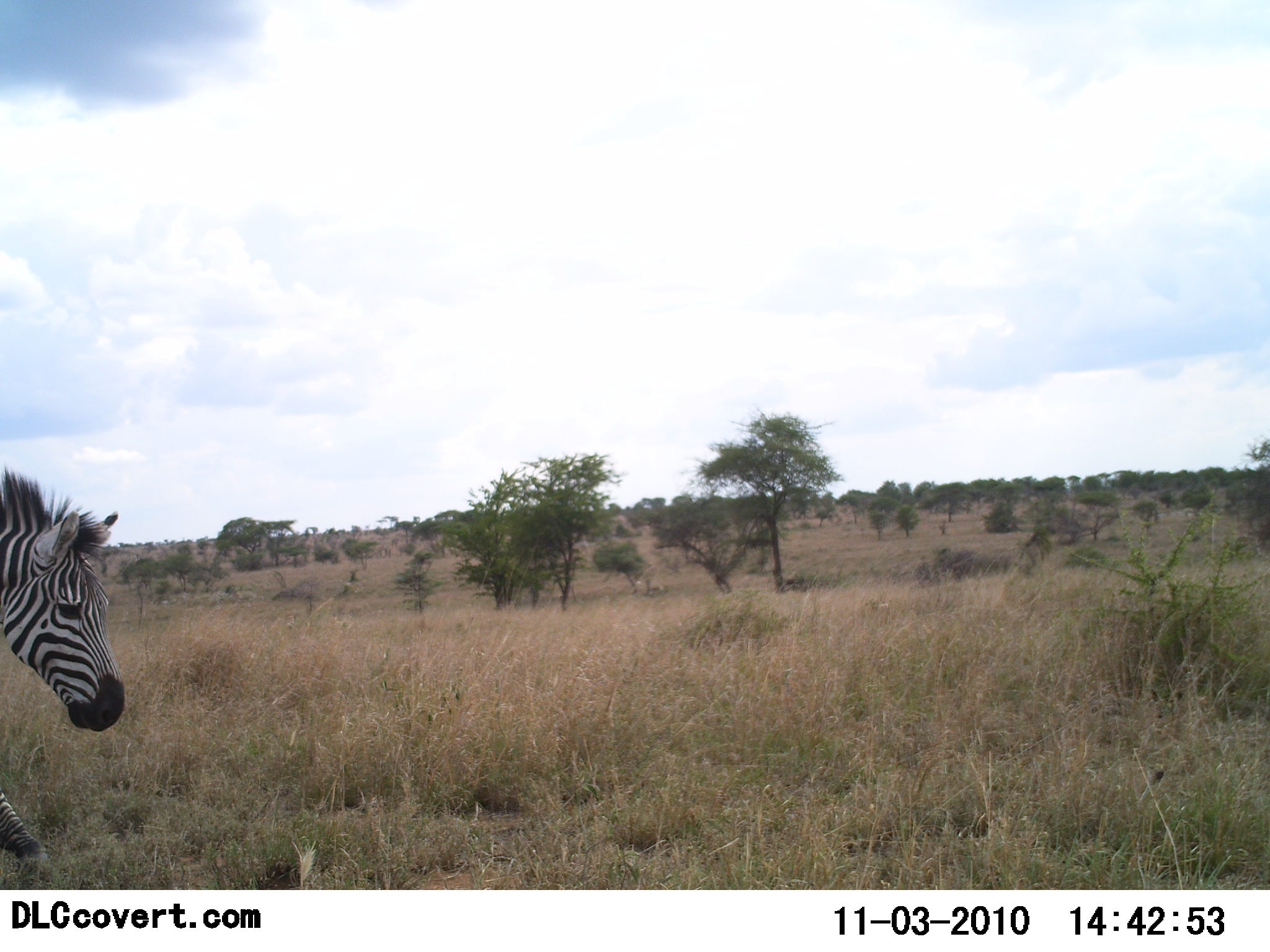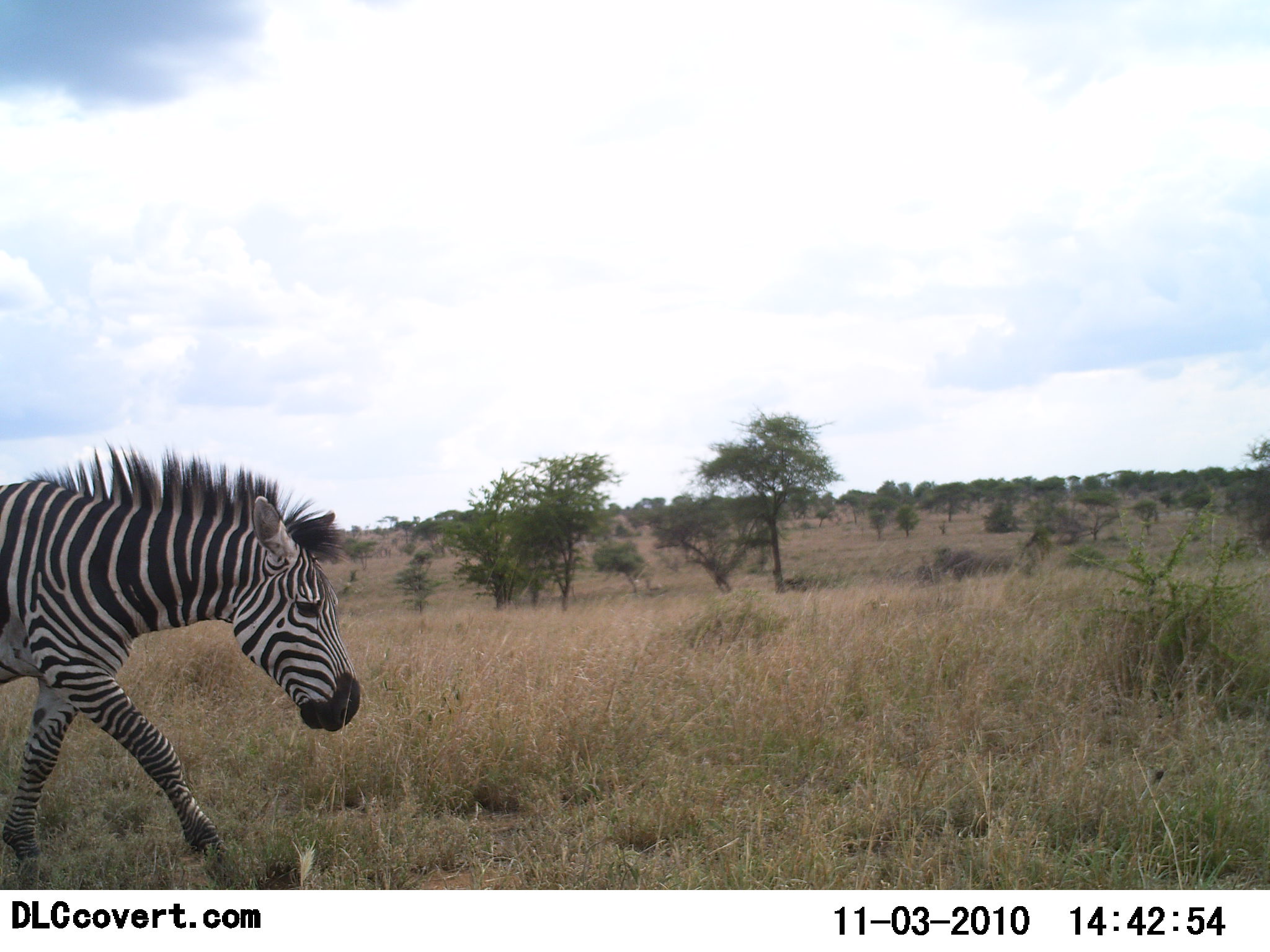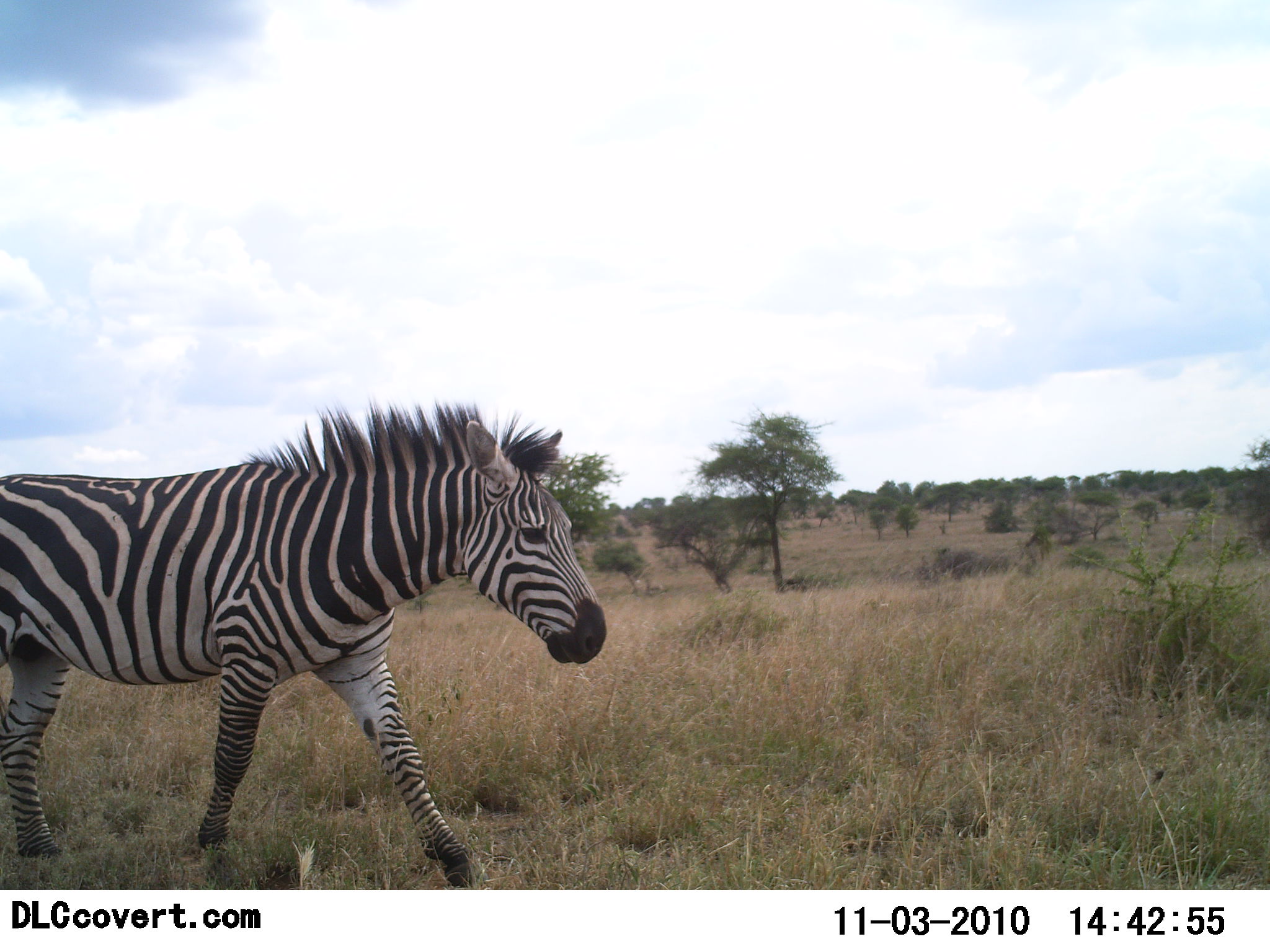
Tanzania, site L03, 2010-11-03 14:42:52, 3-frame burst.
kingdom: Animalia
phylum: Chordata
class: Mammalia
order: Perissodactyla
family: Equidae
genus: Equus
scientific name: Equus quagga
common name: plains zebra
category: zebra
Zebra (plains zebra) (Equus quagga), count 1. Behavior (volunteer vote fractions): standing 0%, resting 0%, moving 100%, interacting 0%. Young present (vote fraction): 0%. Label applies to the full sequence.